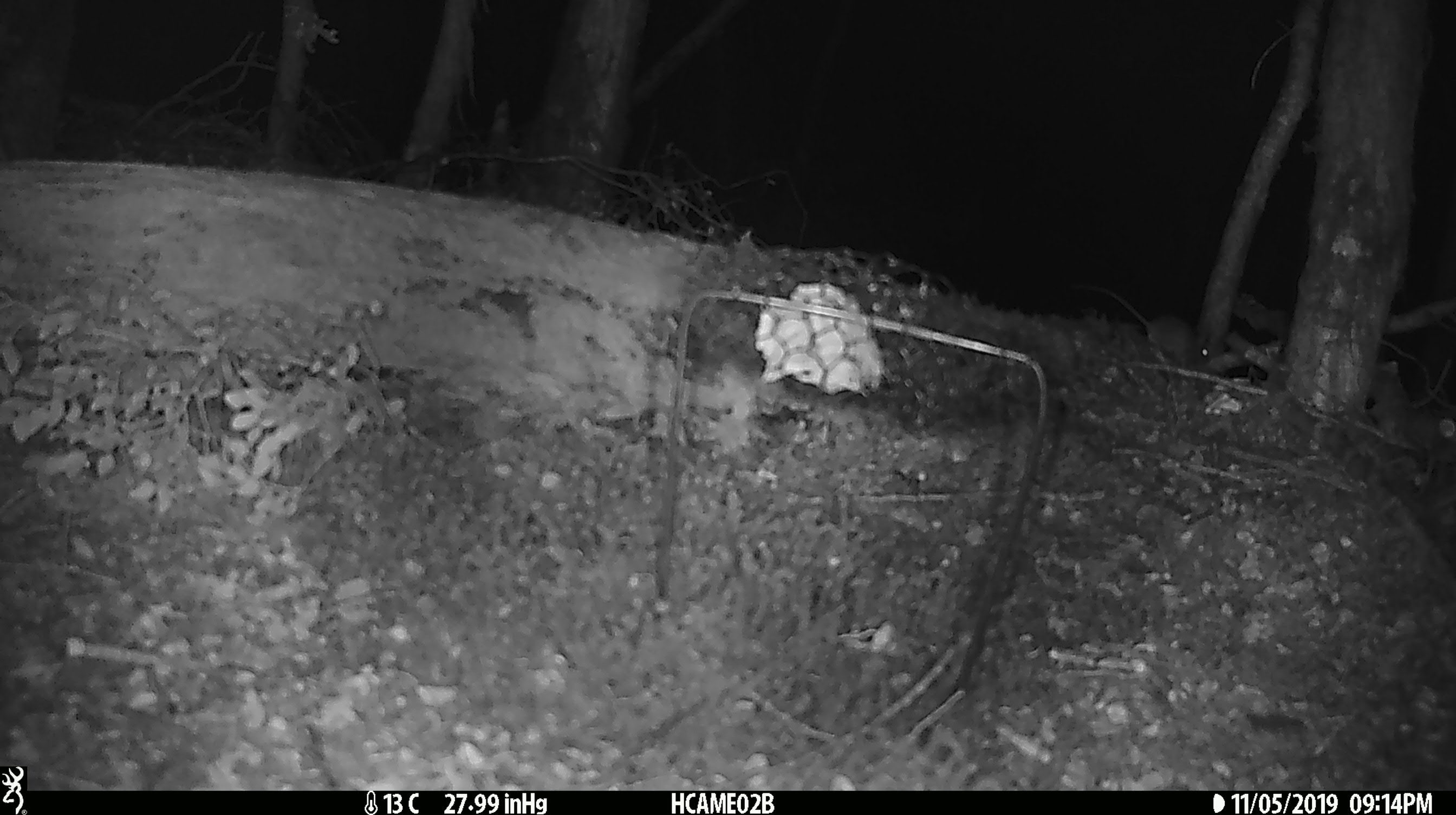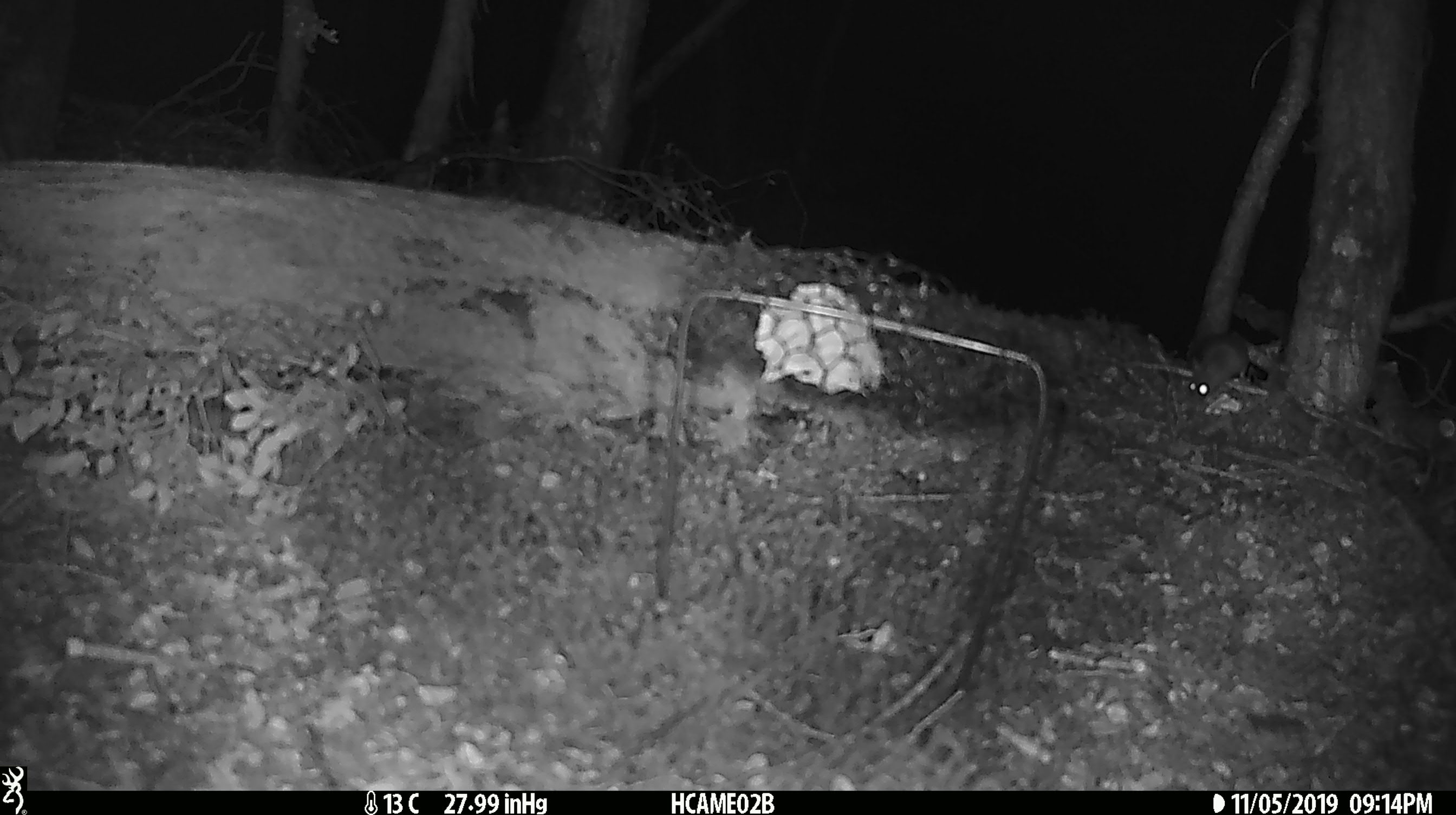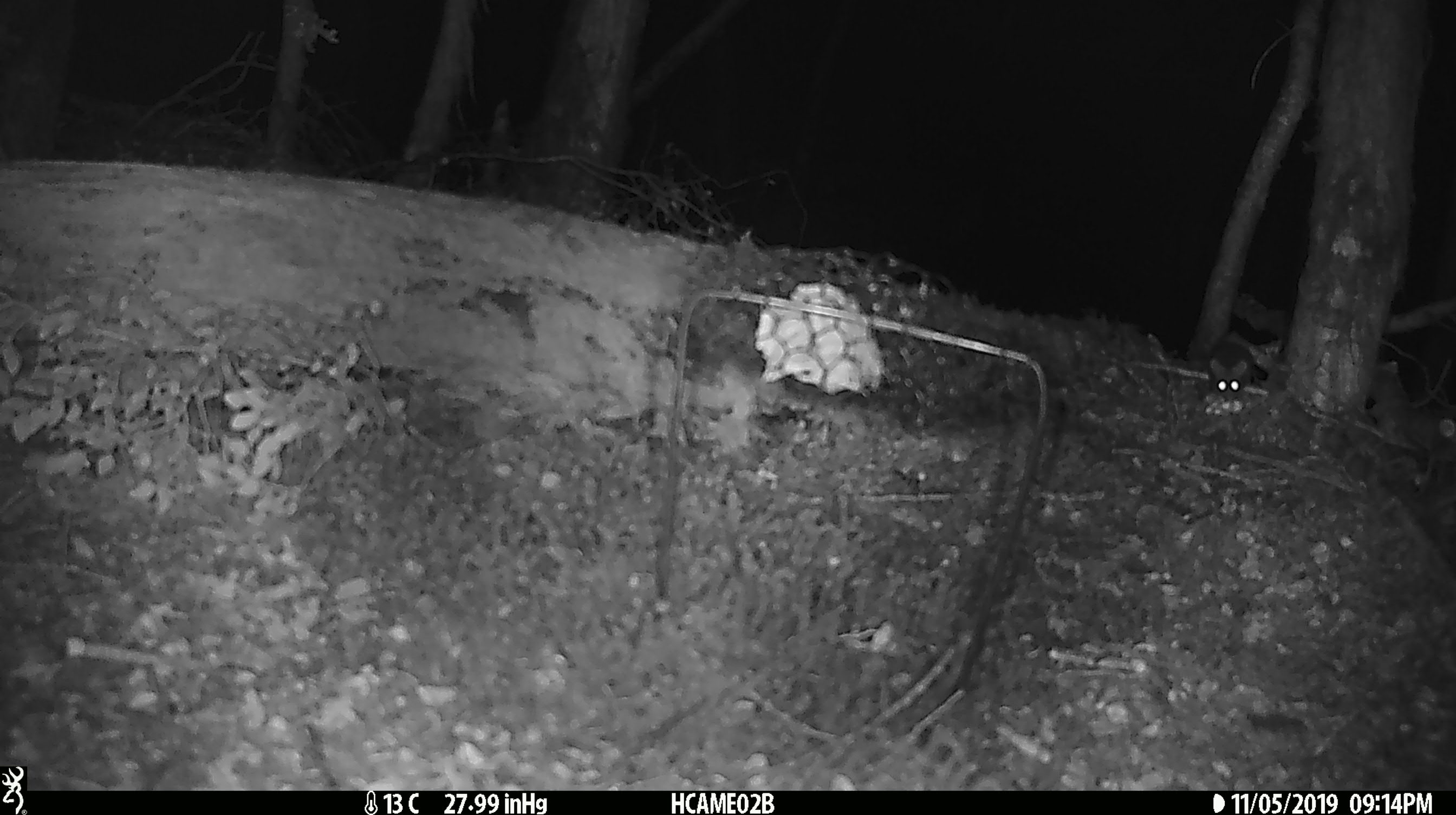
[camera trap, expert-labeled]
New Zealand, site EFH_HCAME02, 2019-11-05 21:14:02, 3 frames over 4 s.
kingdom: Animalia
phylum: Chordata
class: Mammalia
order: Rodentia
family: Muridae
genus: Mus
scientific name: Mus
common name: mouse